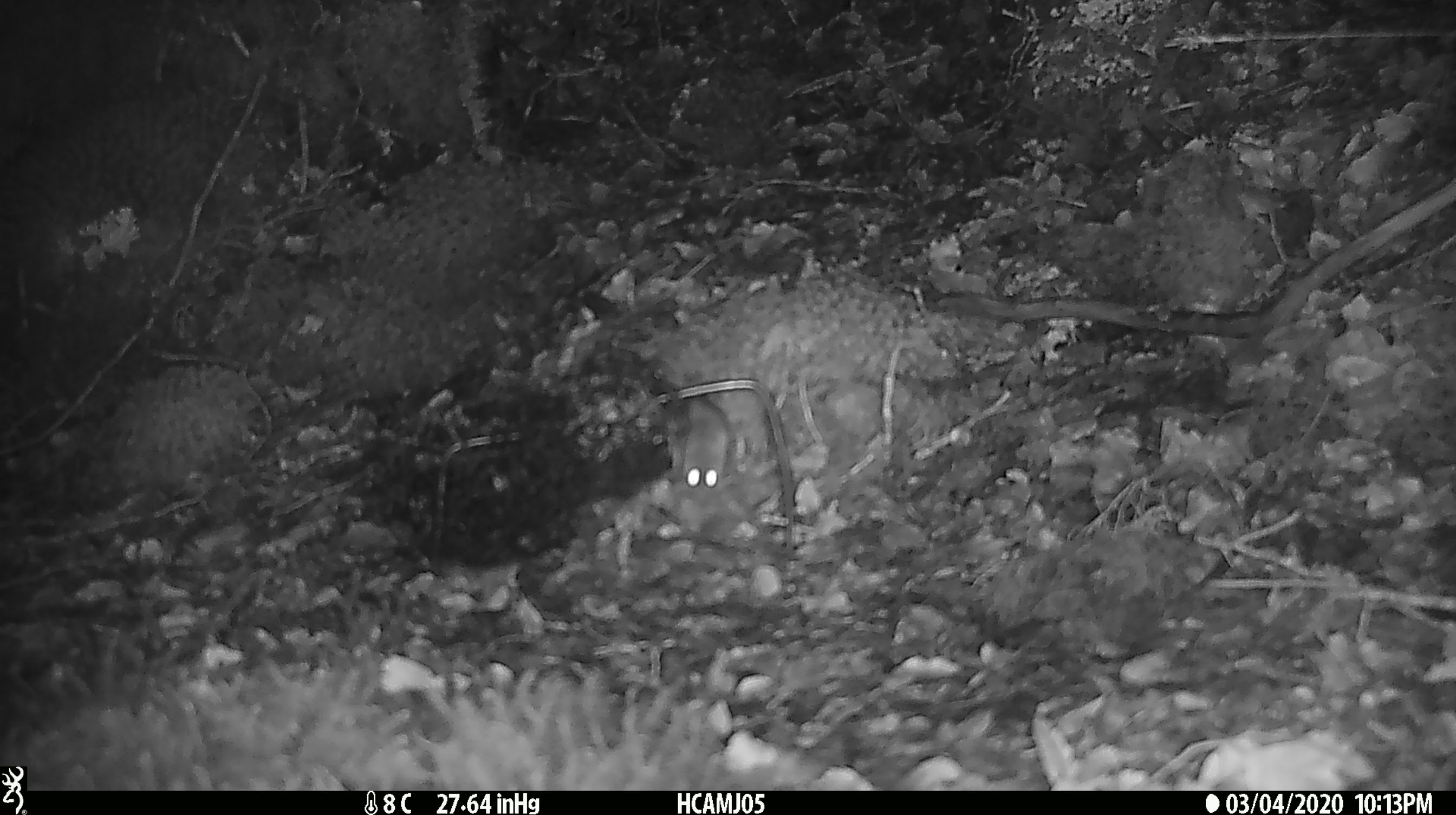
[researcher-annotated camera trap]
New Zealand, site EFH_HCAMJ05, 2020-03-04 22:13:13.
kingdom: Animalia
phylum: Chordata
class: Mammalia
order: Rodentia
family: Muridae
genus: Mus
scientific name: Mus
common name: mouse